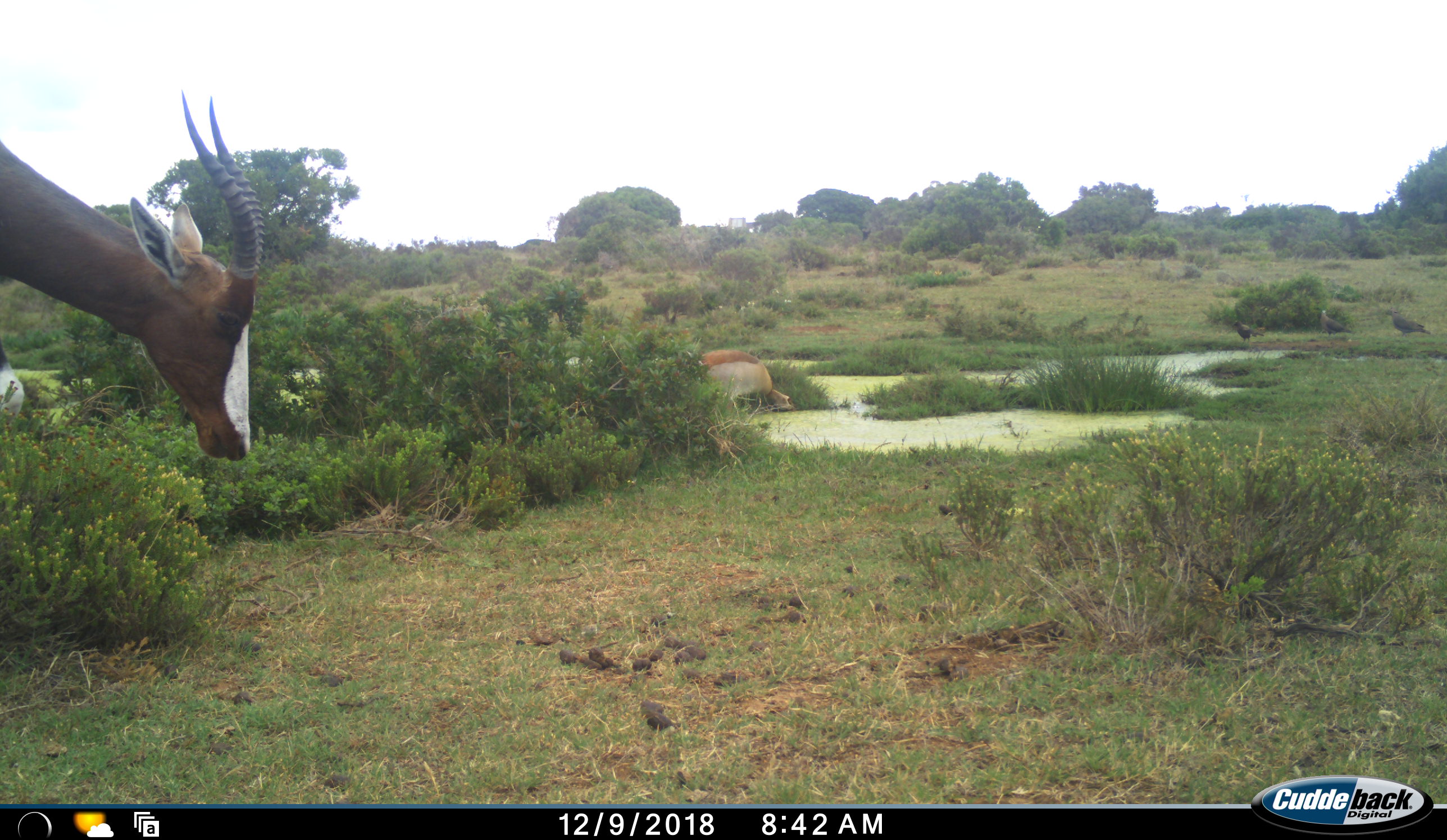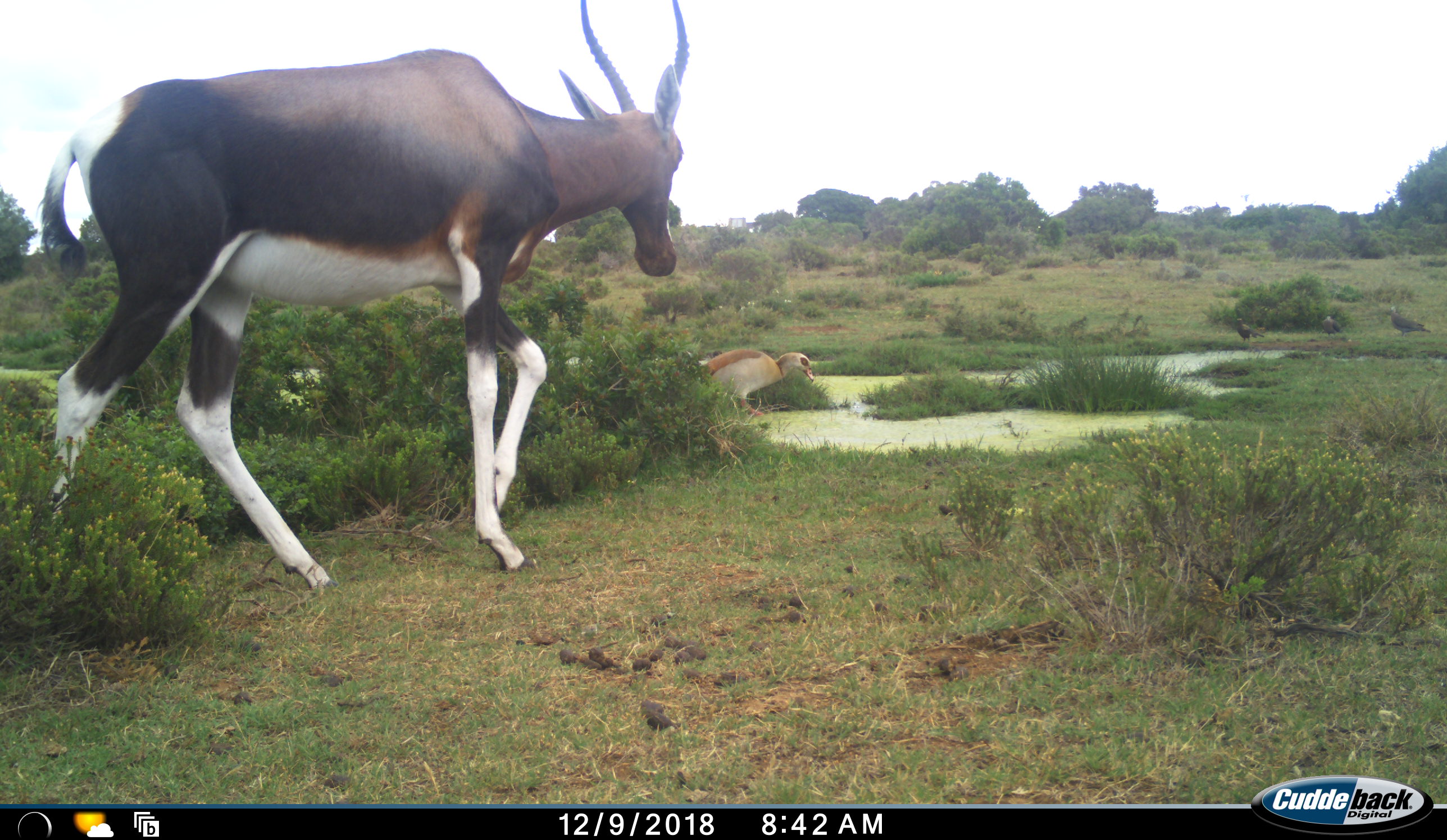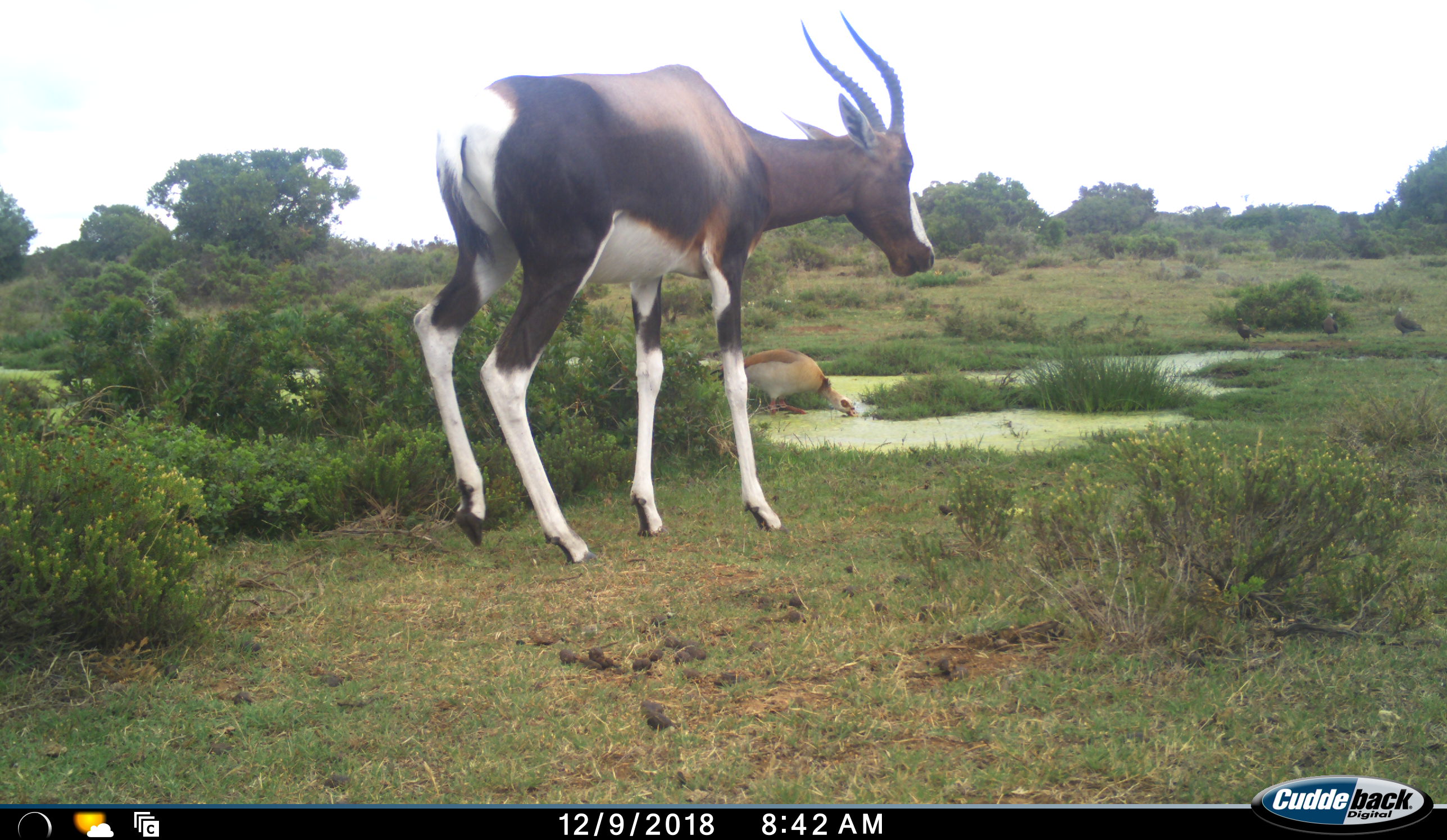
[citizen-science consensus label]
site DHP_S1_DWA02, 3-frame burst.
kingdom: Animalia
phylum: Chordata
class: Aves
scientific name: Aves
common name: bird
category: birdother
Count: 1.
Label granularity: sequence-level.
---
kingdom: Animalia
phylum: Chordata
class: Mammalia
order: Artiodactyla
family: Bovidae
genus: Damaliscus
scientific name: Damaliscus pygargus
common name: bontebok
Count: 1.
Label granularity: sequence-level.